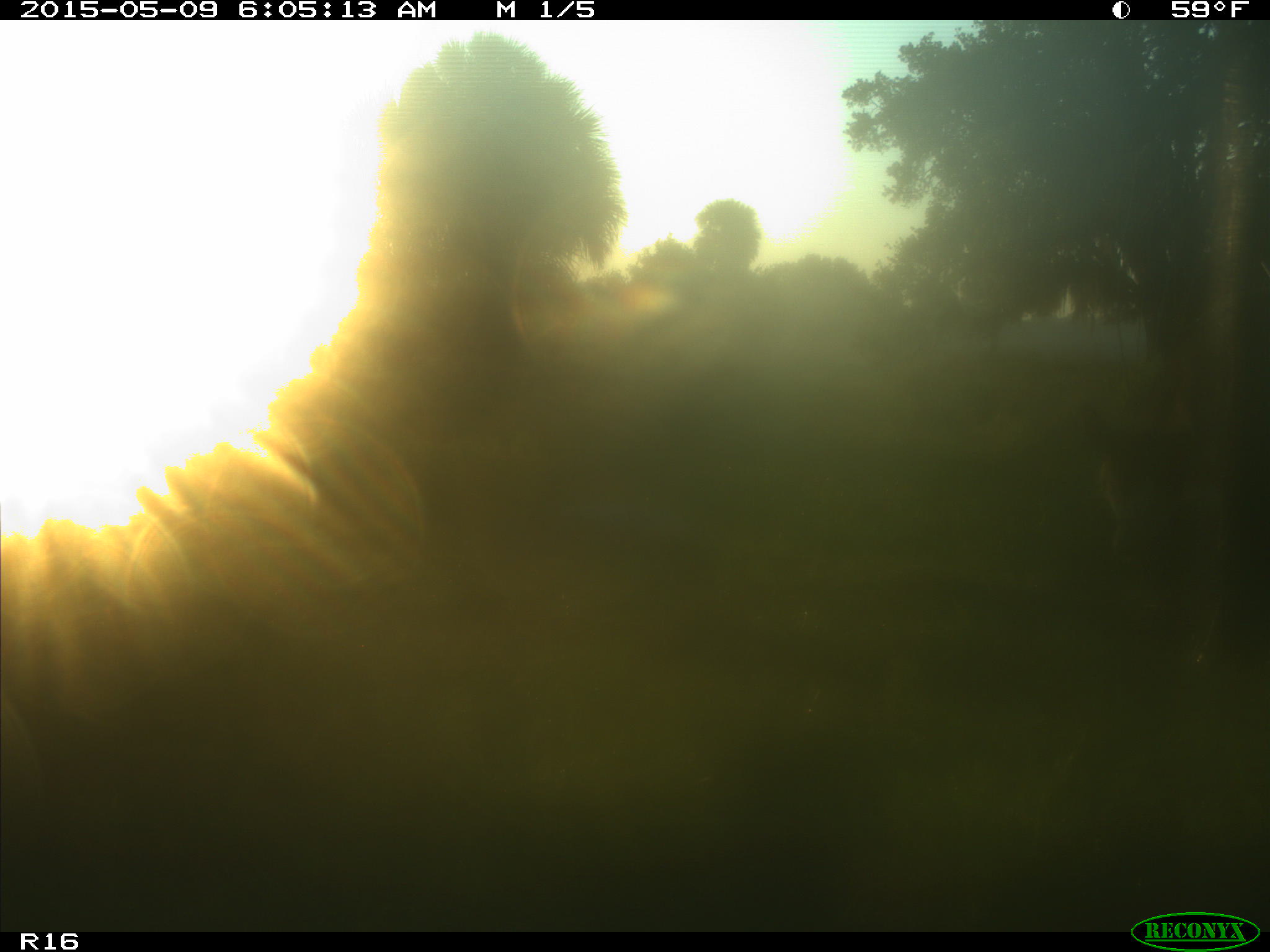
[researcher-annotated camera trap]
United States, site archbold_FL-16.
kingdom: Animalia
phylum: Chordata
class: Mammalia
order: Artiodactyla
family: Bovidae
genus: Bos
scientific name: Bos taurus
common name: domestic cow